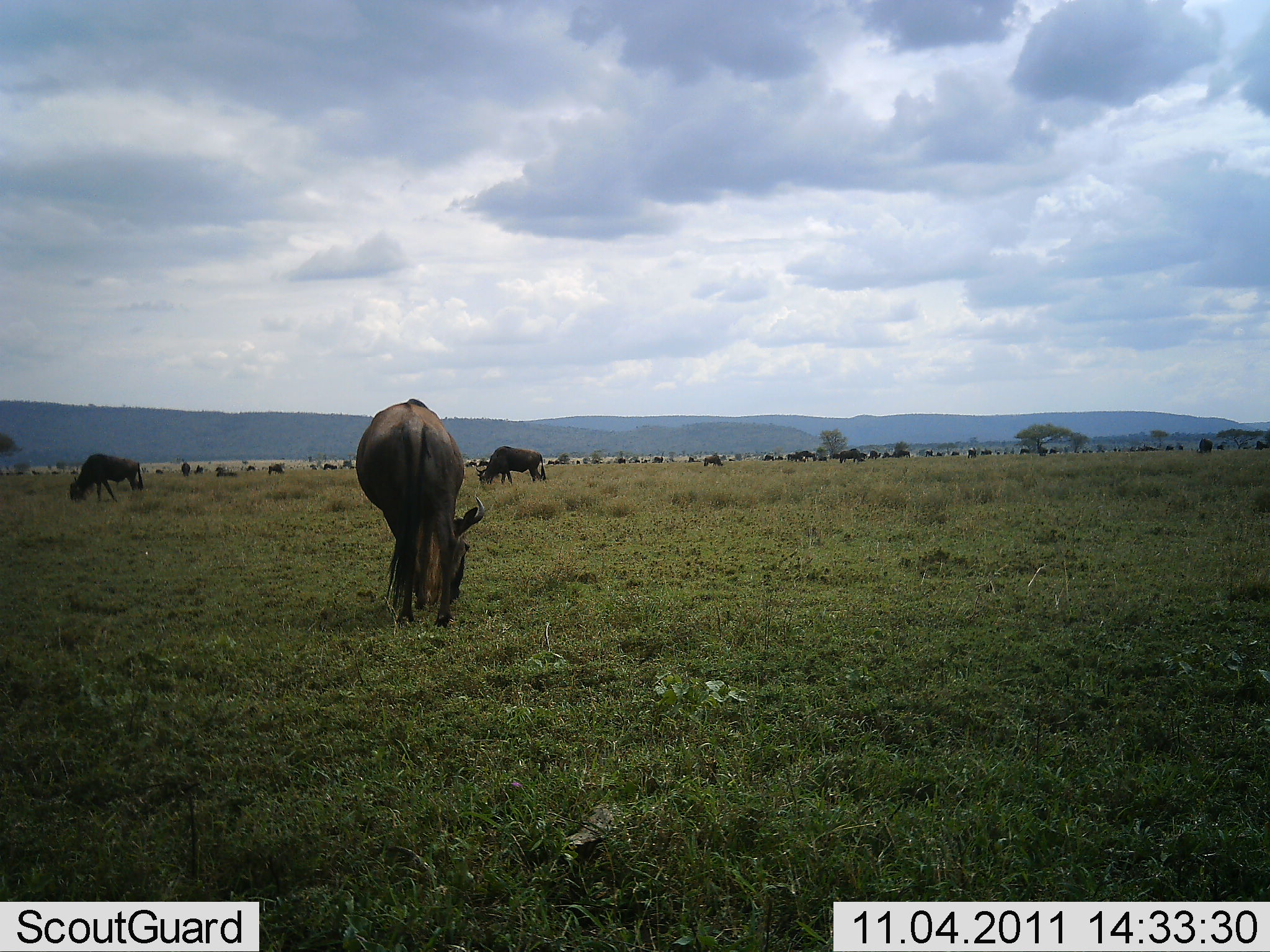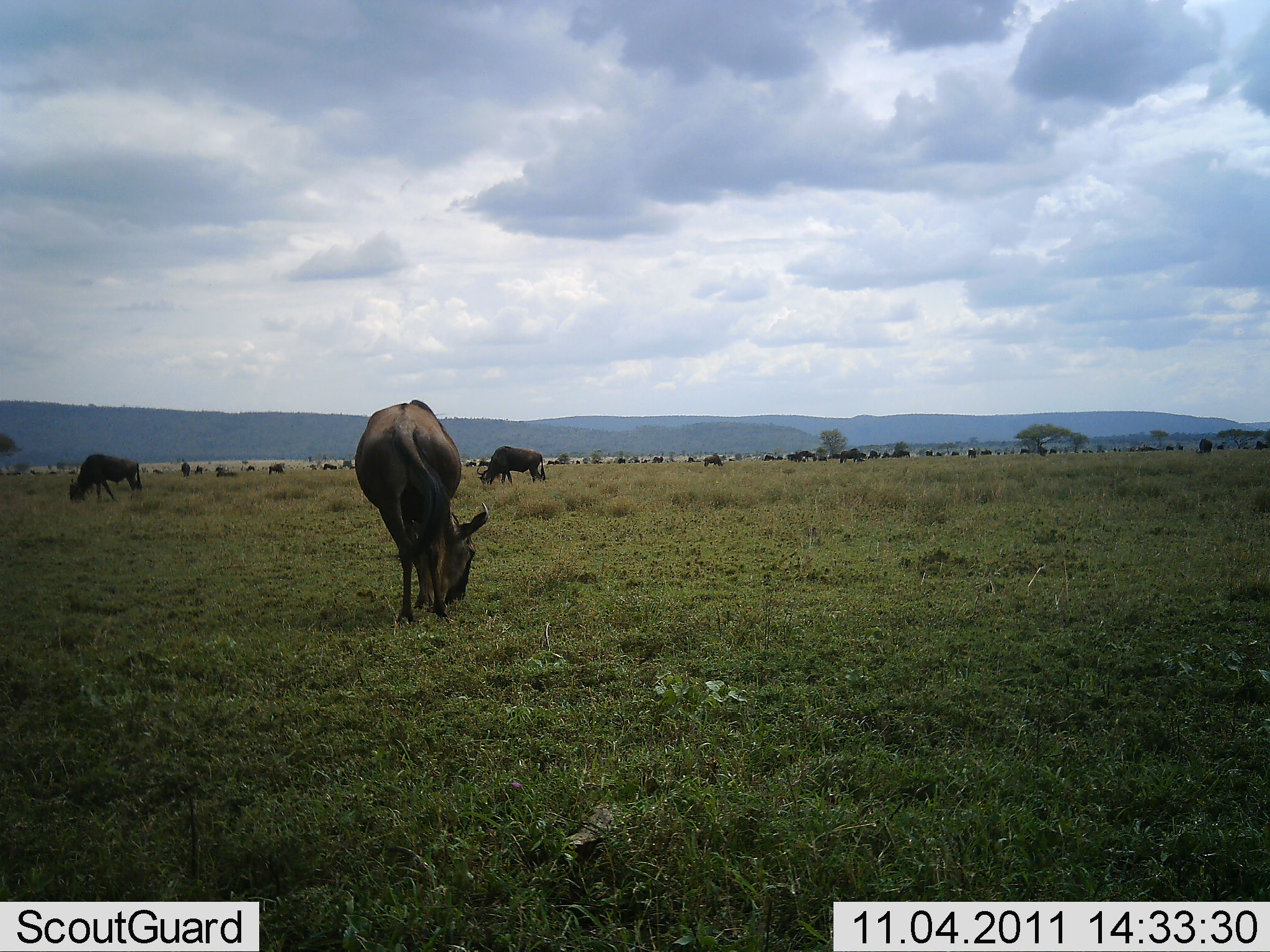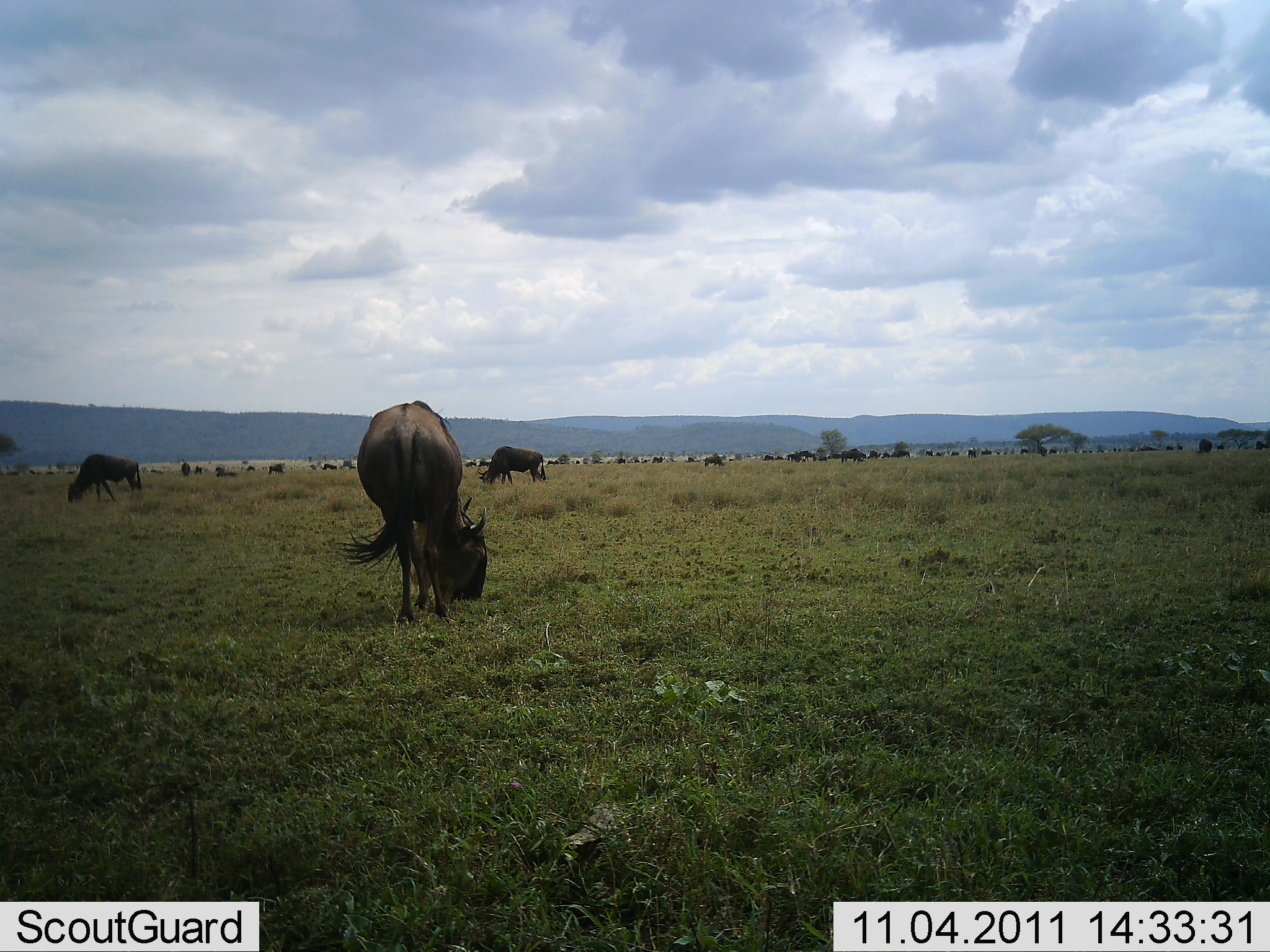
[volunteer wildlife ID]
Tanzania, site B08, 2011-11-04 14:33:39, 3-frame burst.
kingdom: Animalia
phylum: Chordata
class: Mammalia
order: Artiodactyla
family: Bovidae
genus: Connochaetes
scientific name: Connochaetes taurinus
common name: blue wildebeest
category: wildebeest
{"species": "wildebeest (blue wildebeest) (Connochaetes taurinus)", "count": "11-50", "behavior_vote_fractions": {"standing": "47%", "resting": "6%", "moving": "24%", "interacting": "0%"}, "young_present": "0%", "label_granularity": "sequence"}